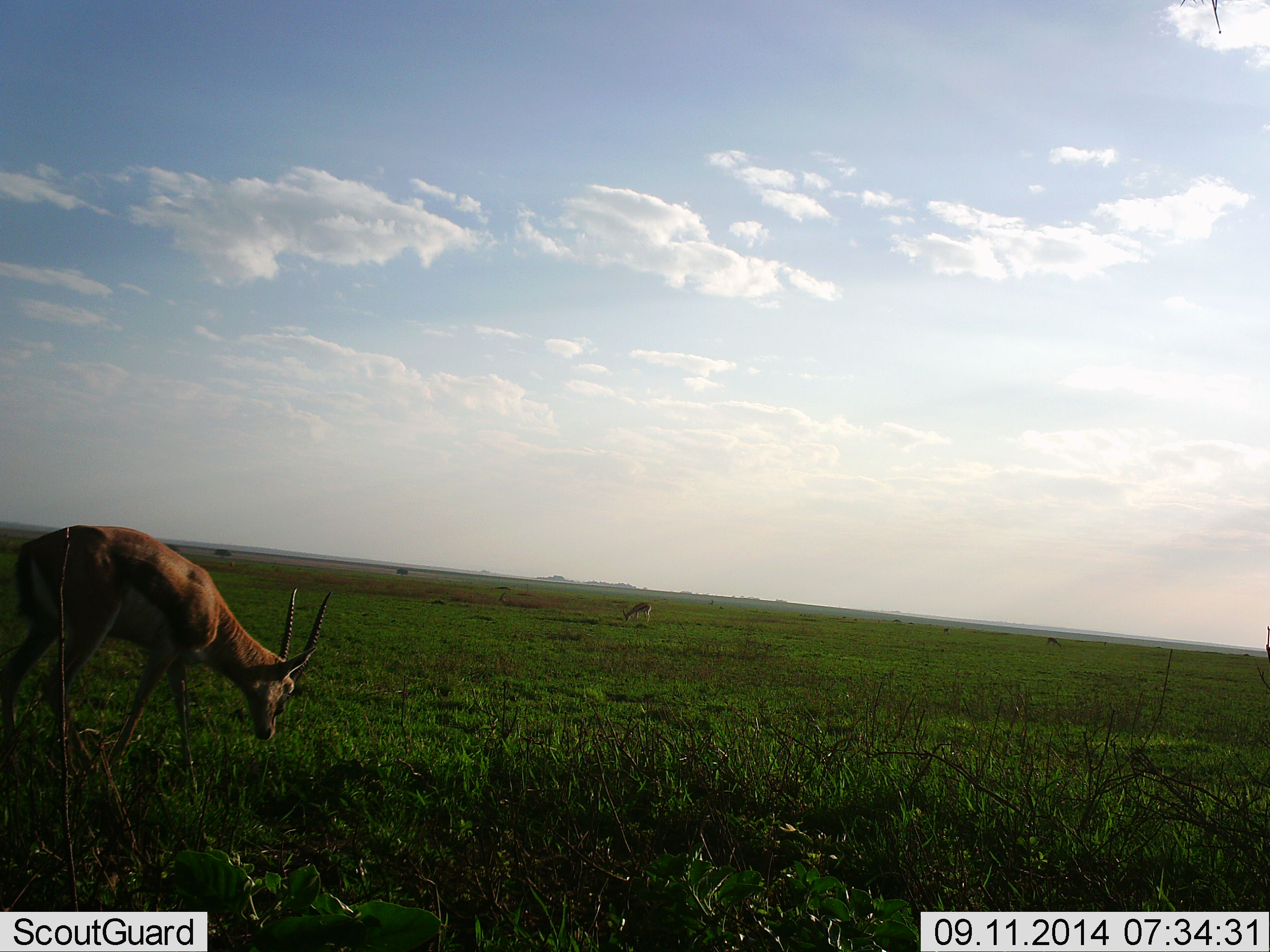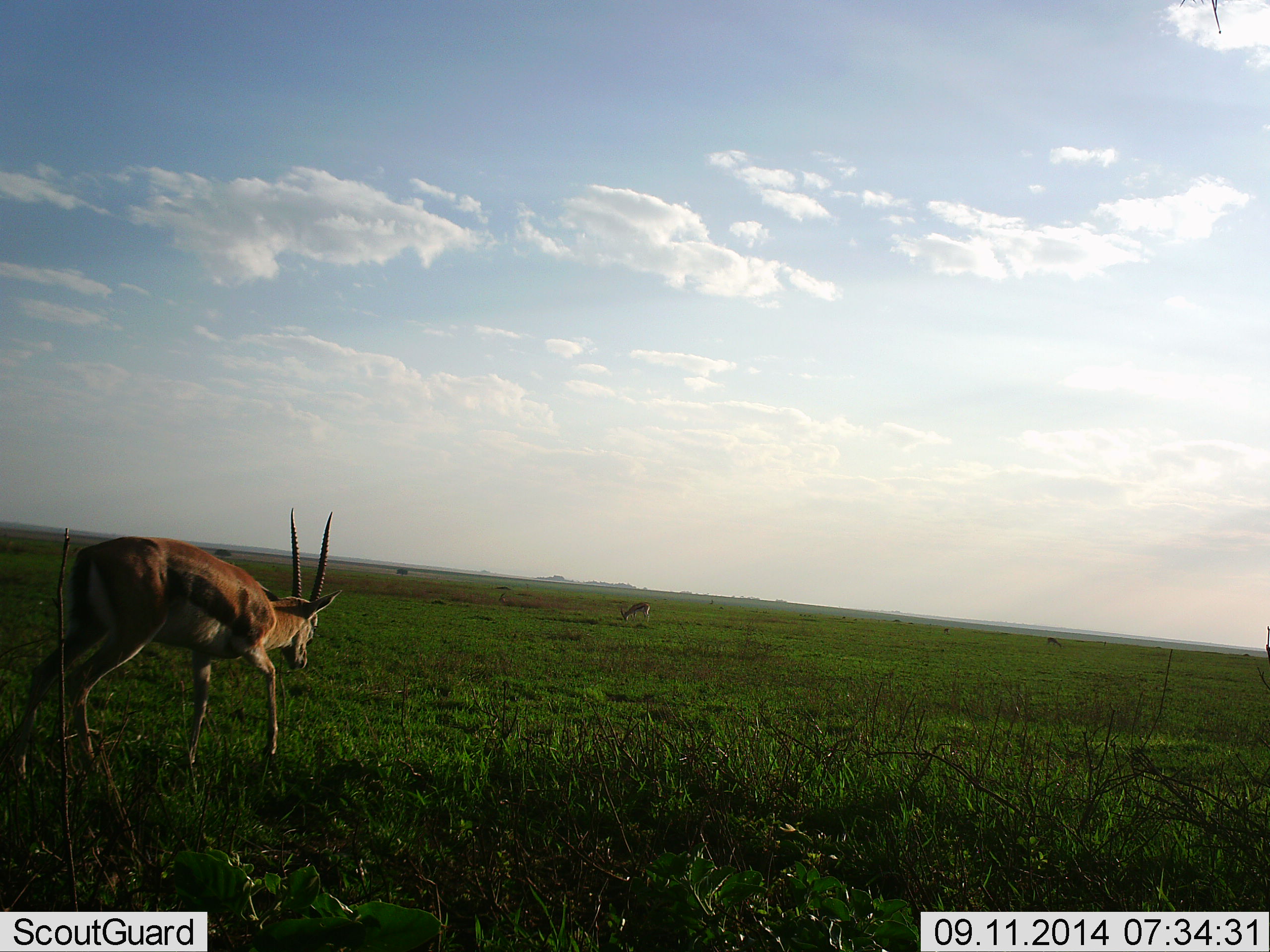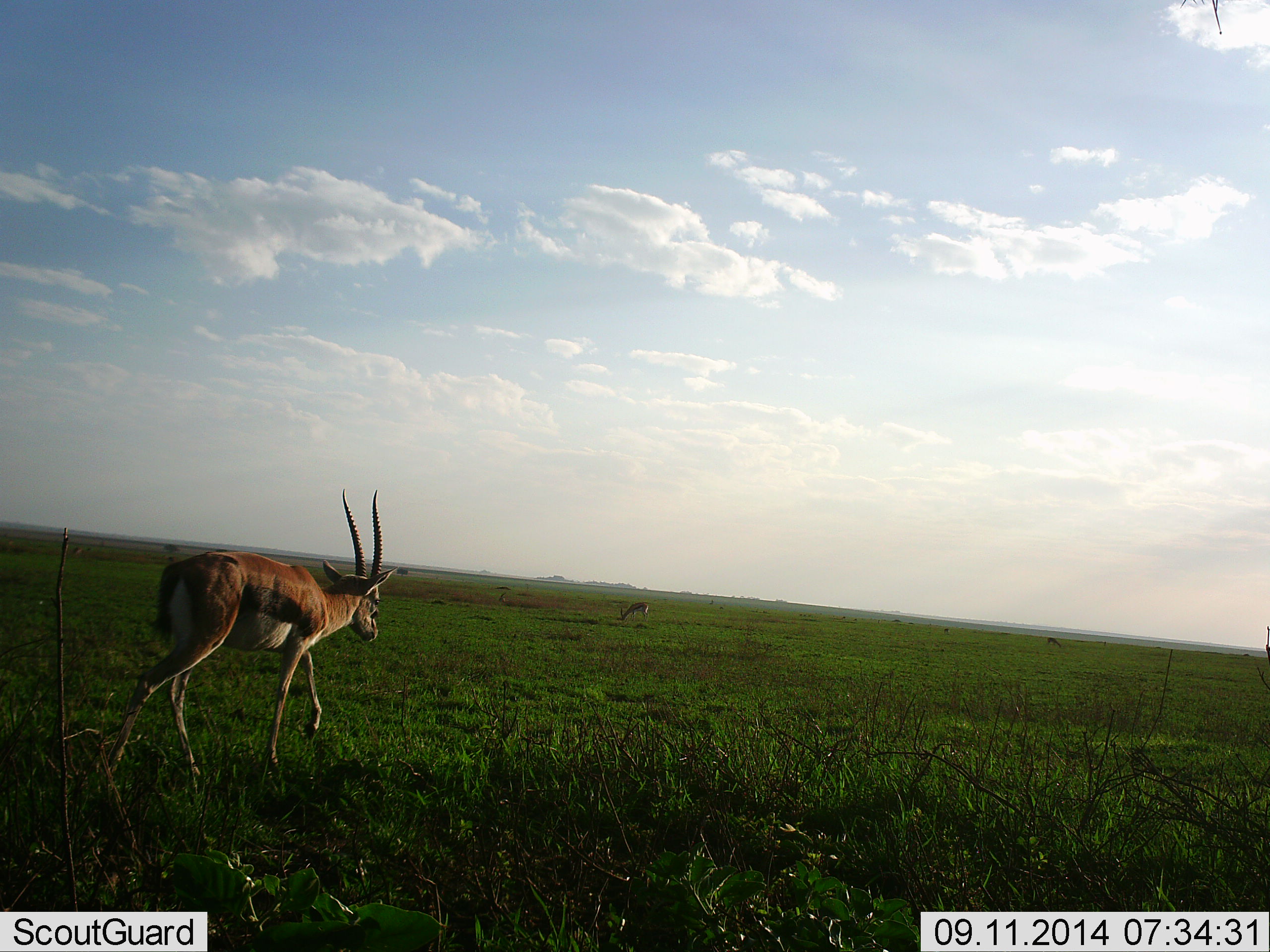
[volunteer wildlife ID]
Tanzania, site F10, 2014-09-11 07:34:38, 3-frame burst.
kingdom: Animalia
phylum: Chordata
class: Mammalia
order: Artiodactyla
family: Bovidae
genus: Eudorcas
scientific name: Eudorcas thomsonii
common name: thomson's gazelle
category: gazellethomsons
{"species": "gazellethomsons (thomson's gazelle) (Eudorcas thomsonii)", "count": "3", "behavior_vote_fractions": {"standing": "50%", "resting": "0%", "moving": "80%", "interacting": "0%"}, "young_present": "0%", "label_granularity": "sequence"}